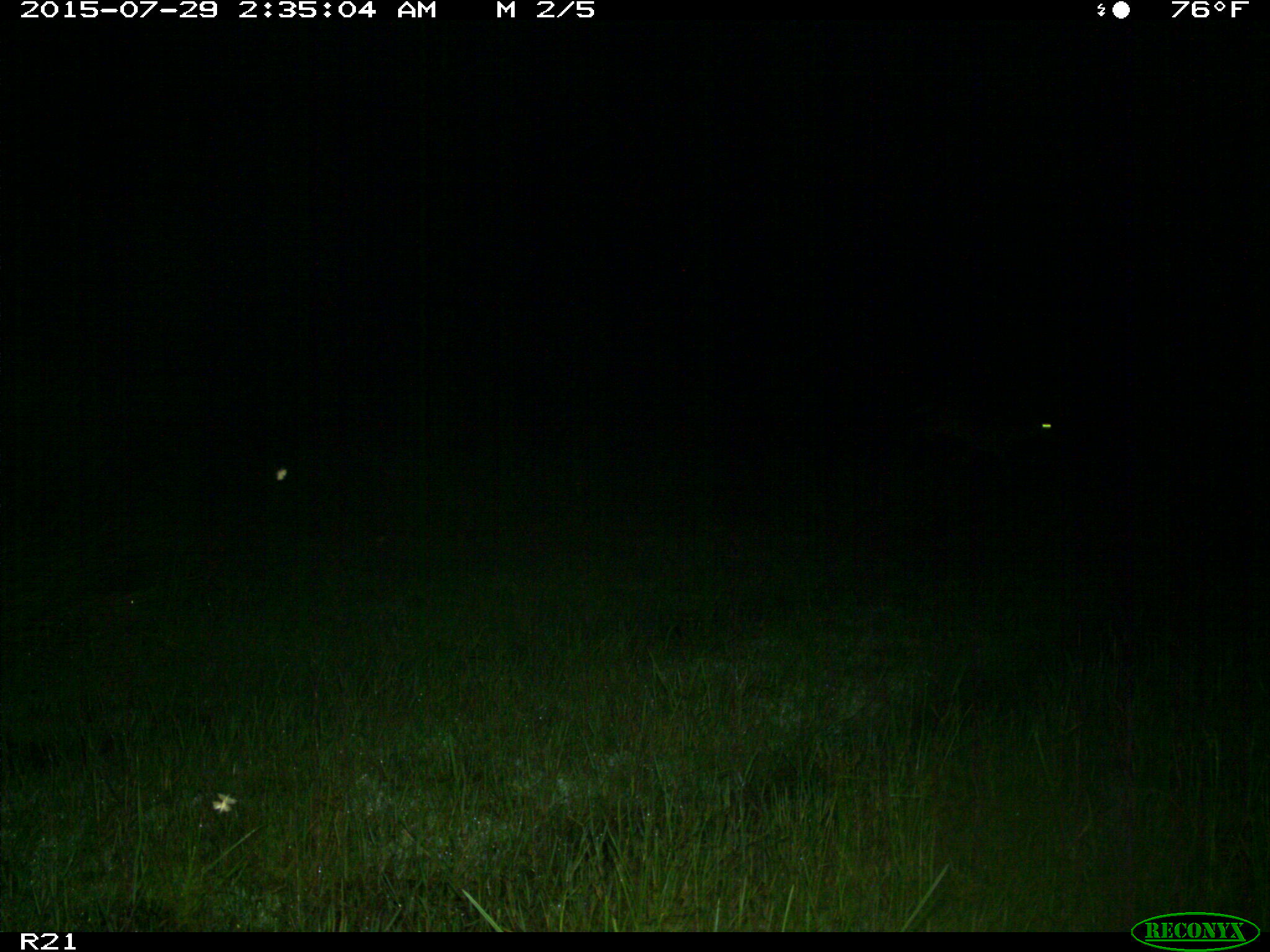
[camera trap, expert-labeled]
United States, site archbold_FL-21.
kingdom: Animalia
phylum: Chordata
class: Mammalia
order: Carnivora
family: Felidae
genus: Lynx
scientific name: Lynx rufus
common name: bobcat